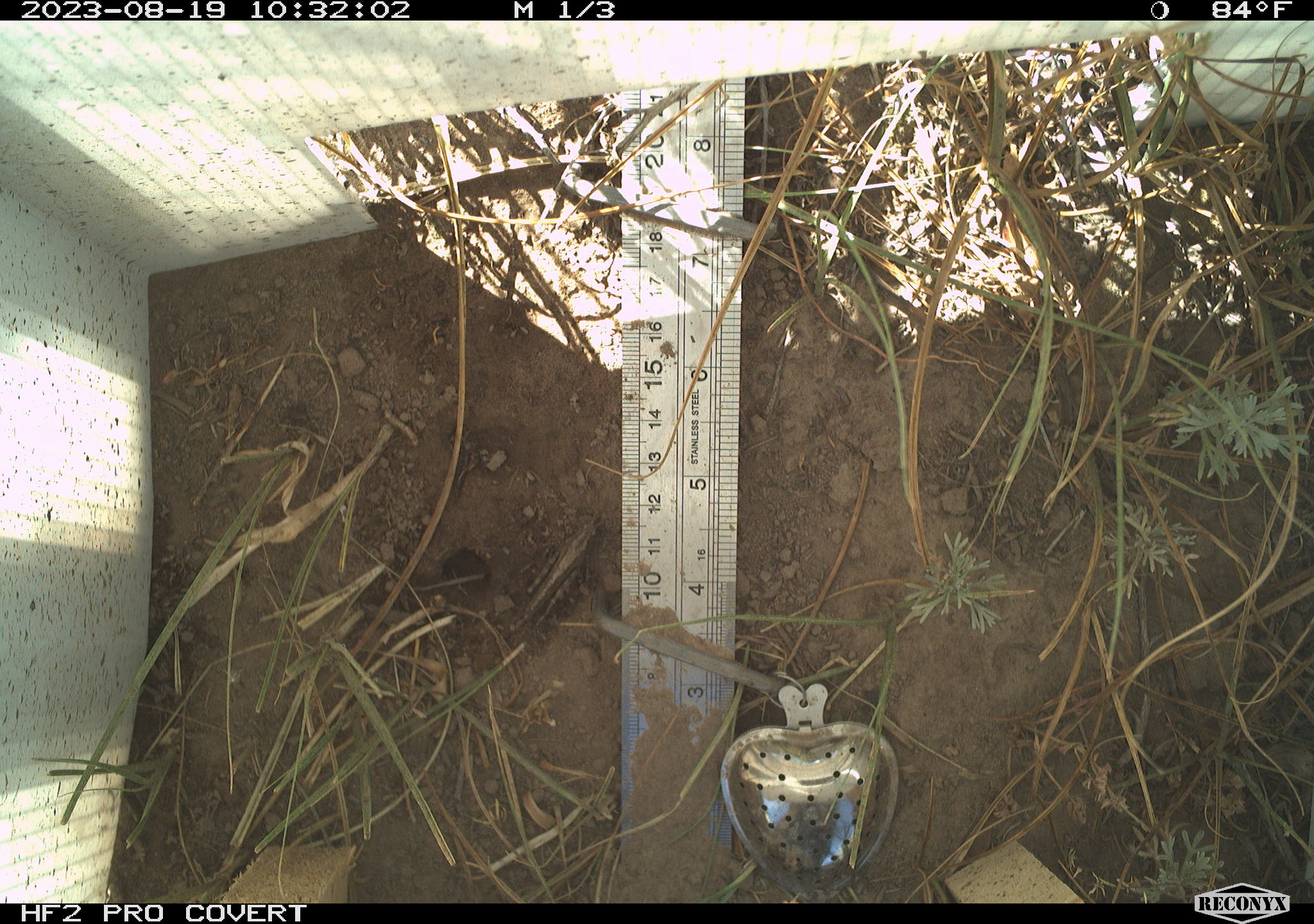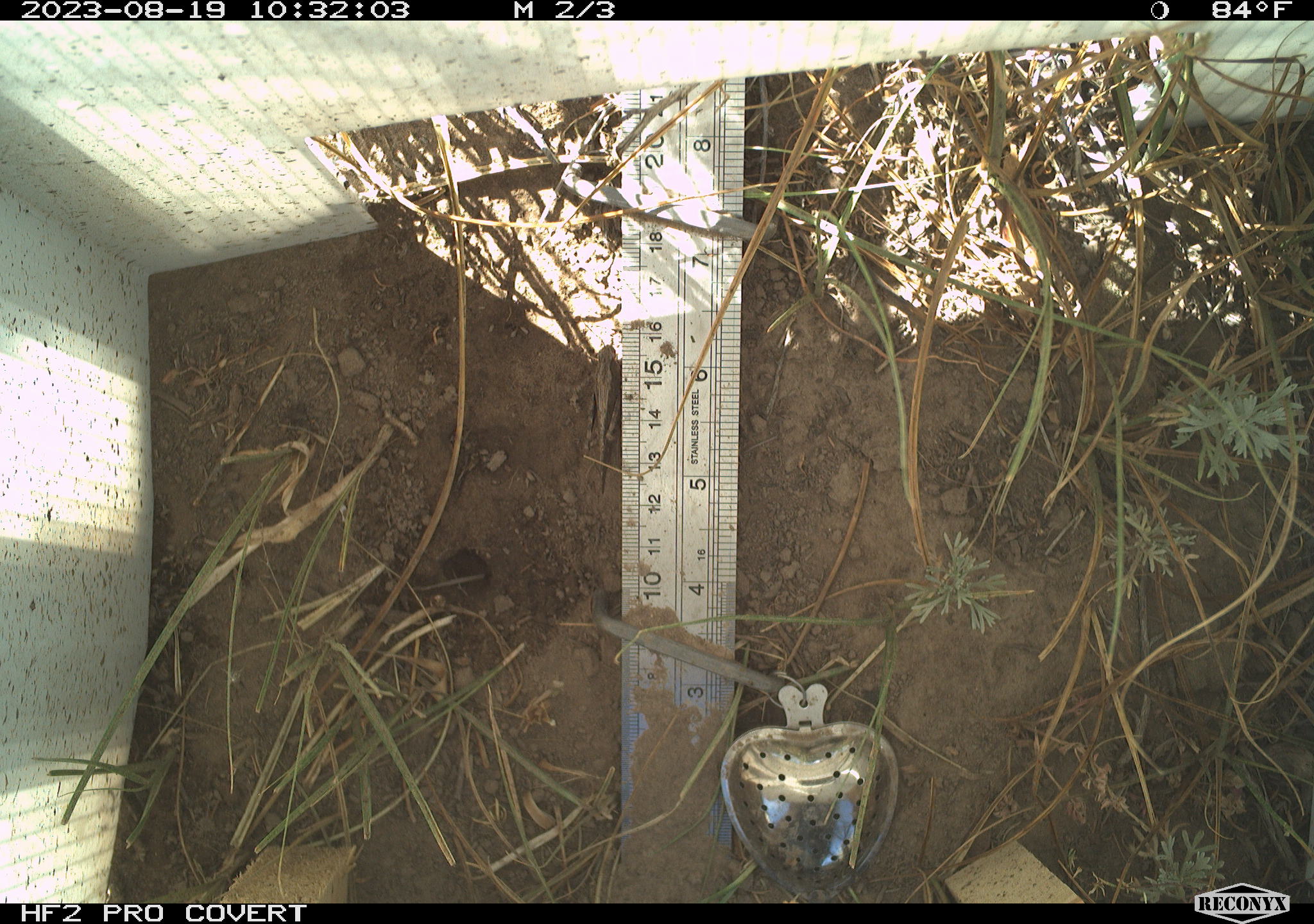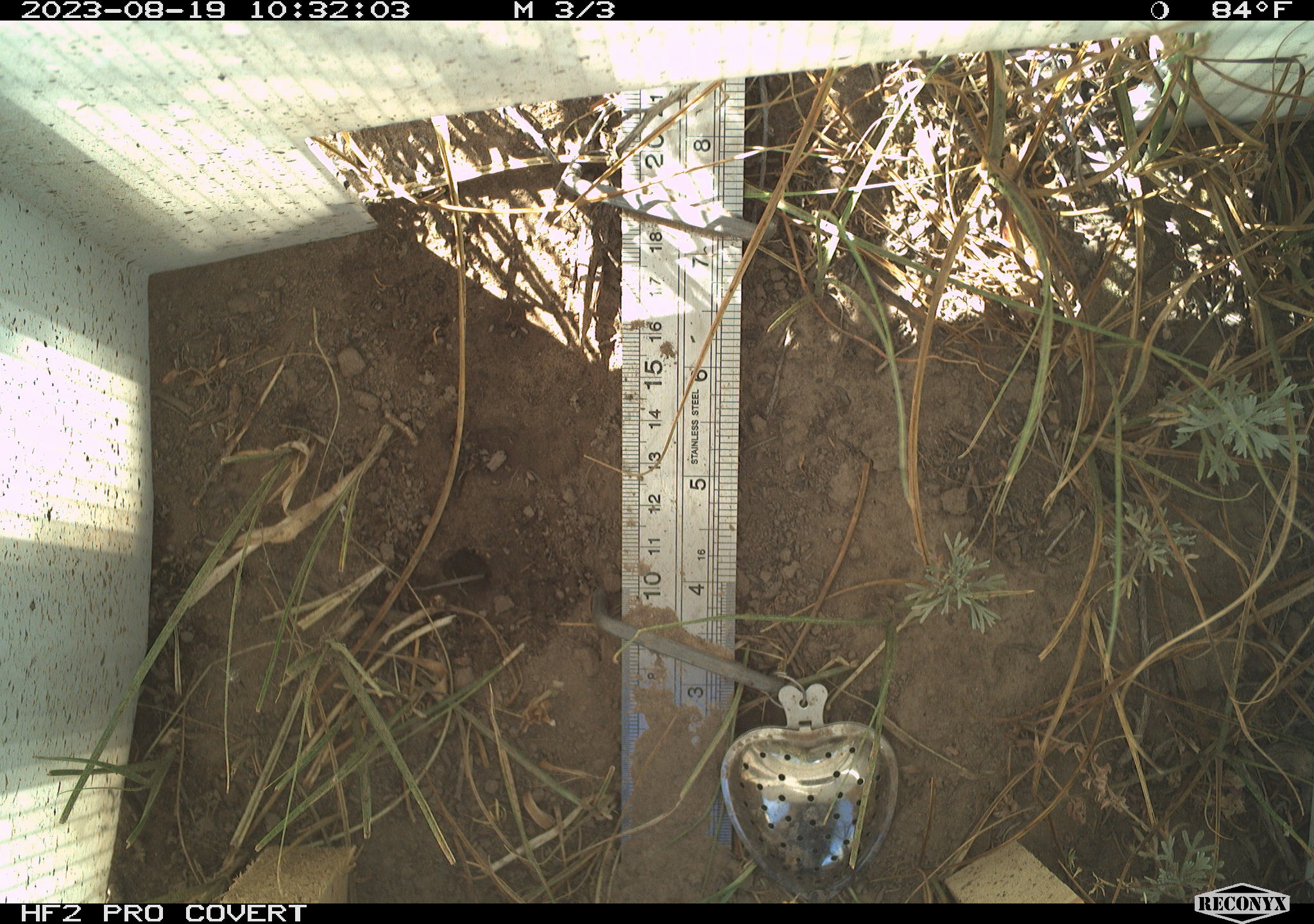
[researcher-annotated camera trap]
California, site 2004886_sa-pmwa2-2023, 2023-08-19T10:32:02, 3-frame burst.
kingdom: Animalia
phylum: Arthropoda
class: Insecta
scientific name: Insecta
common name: insect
Insect (Insecta).